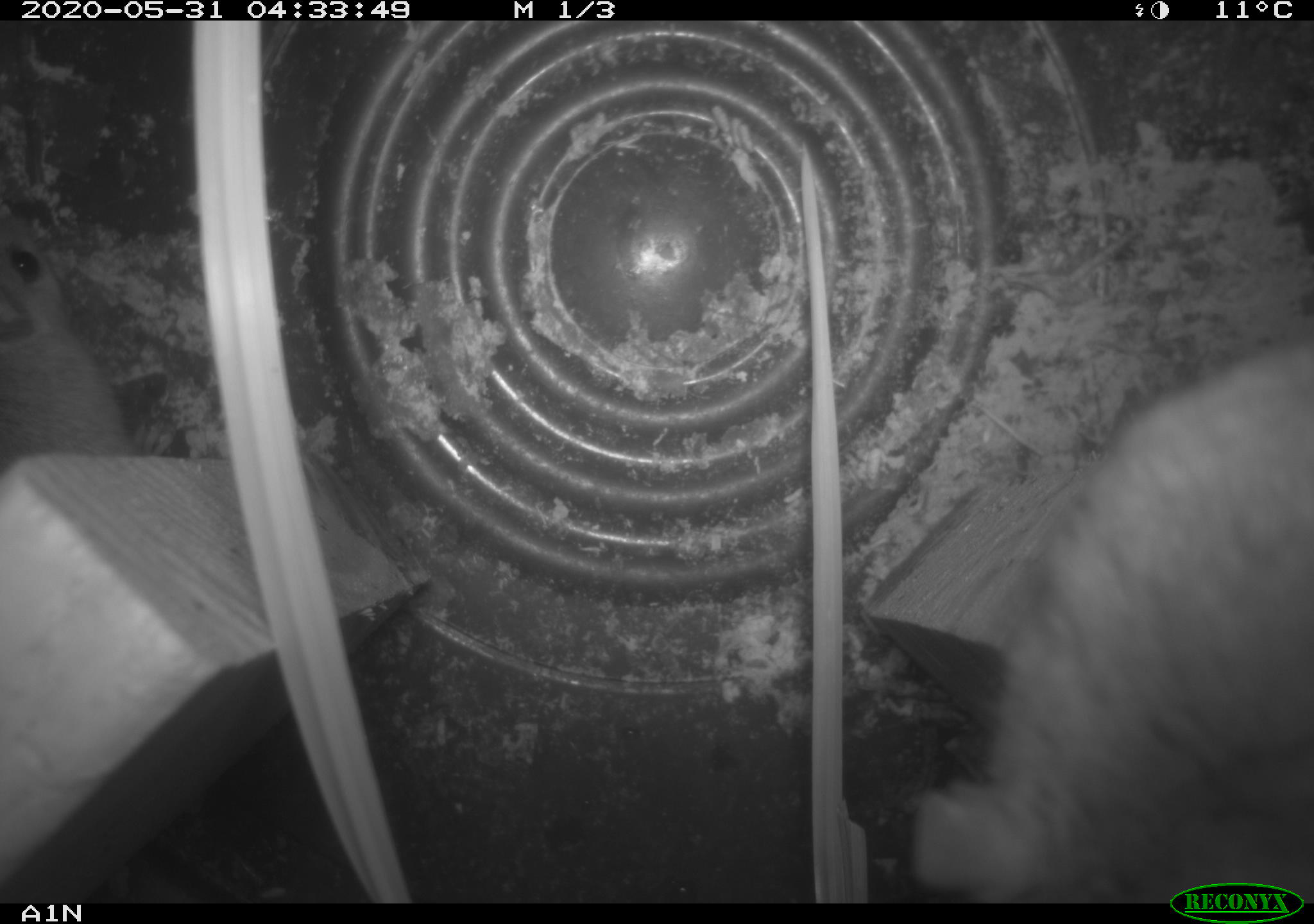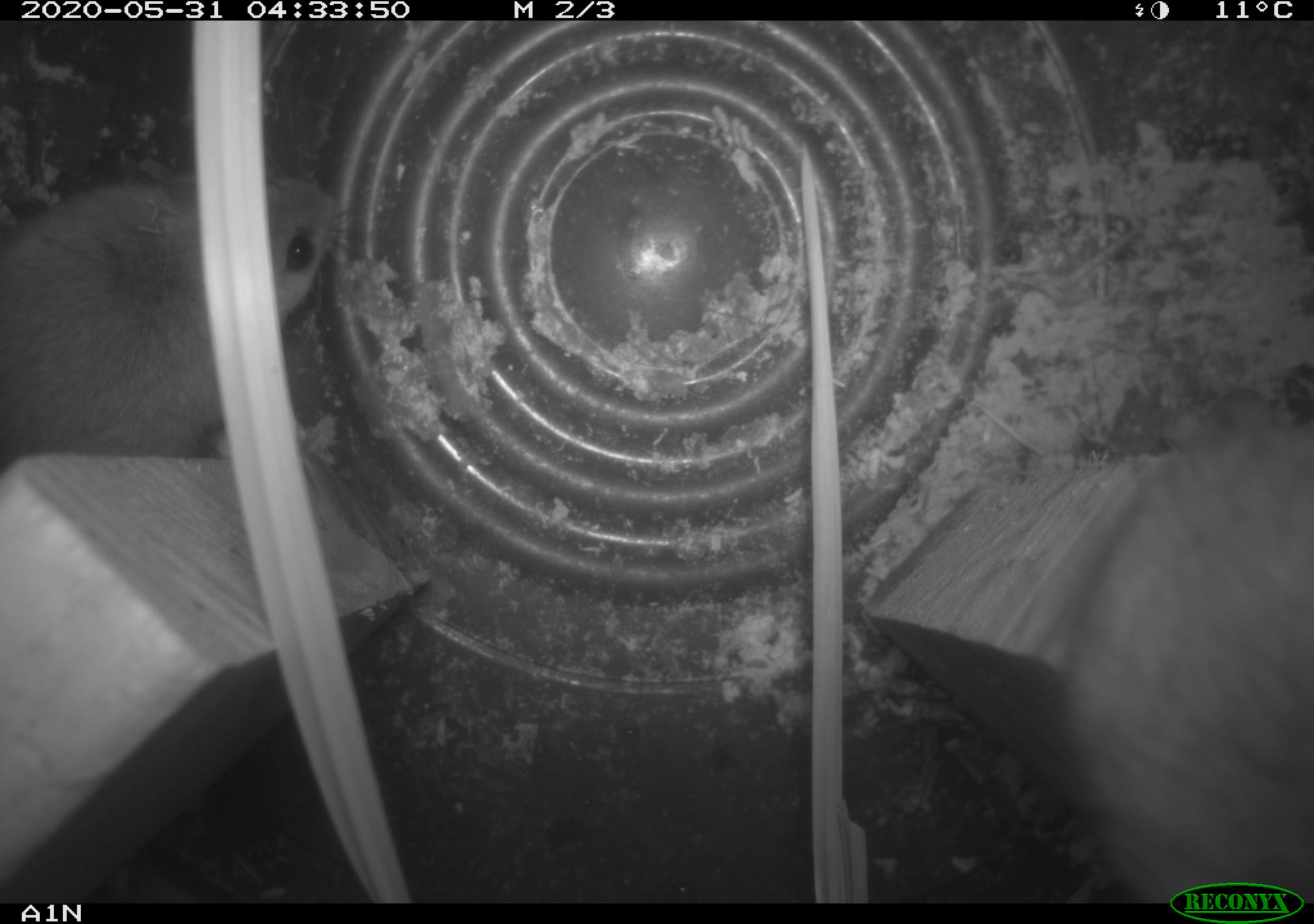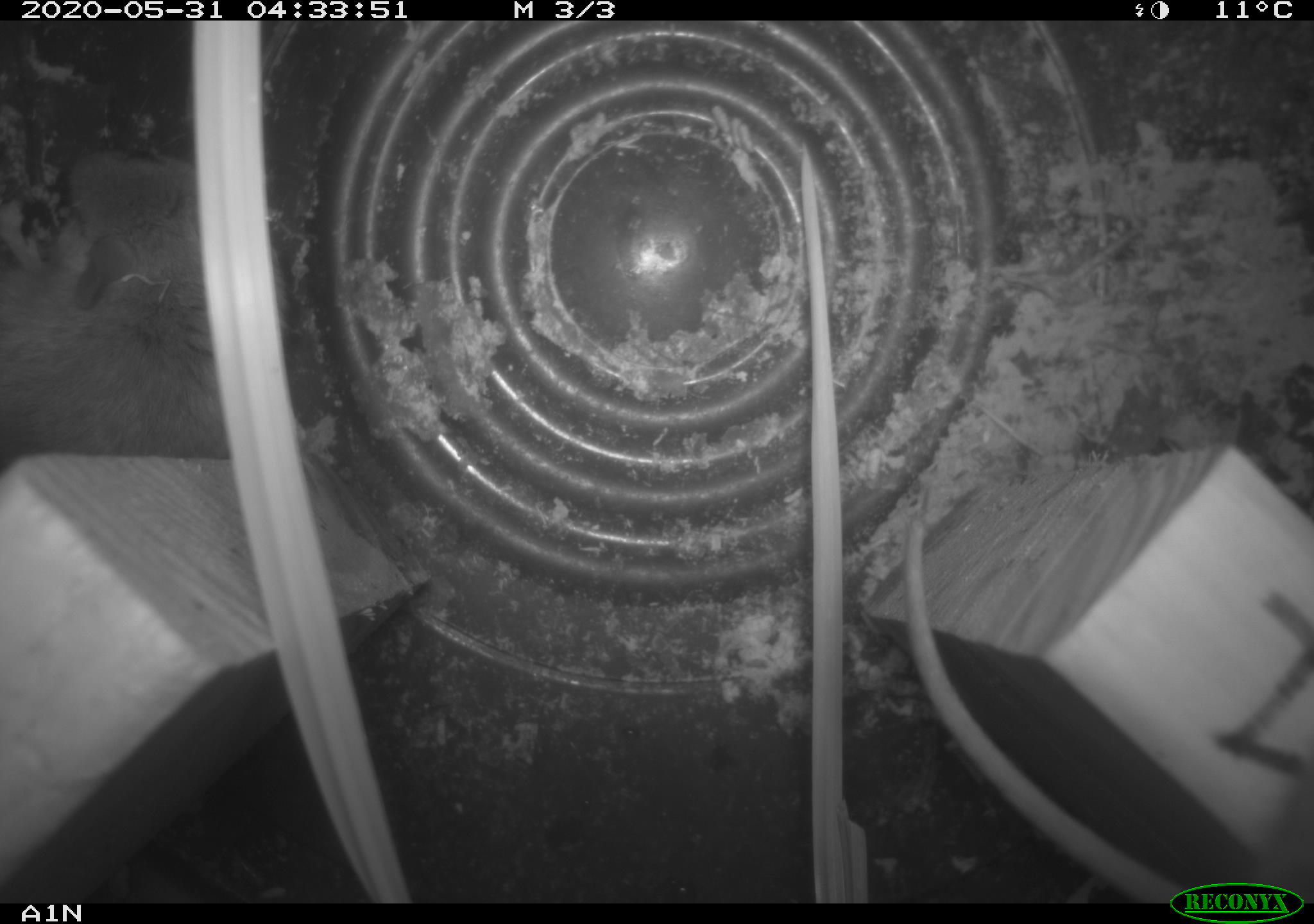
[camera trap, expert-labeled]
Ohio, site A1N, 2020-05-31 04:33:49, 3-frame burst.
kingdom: Animalia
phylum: Chordata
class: Mammalia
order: Rodentia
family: Cricetidae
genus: Peromyscus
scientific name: Peromyscus leucopus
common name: white-footed mouse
White-footed mouse (Peromyscus leucopus).